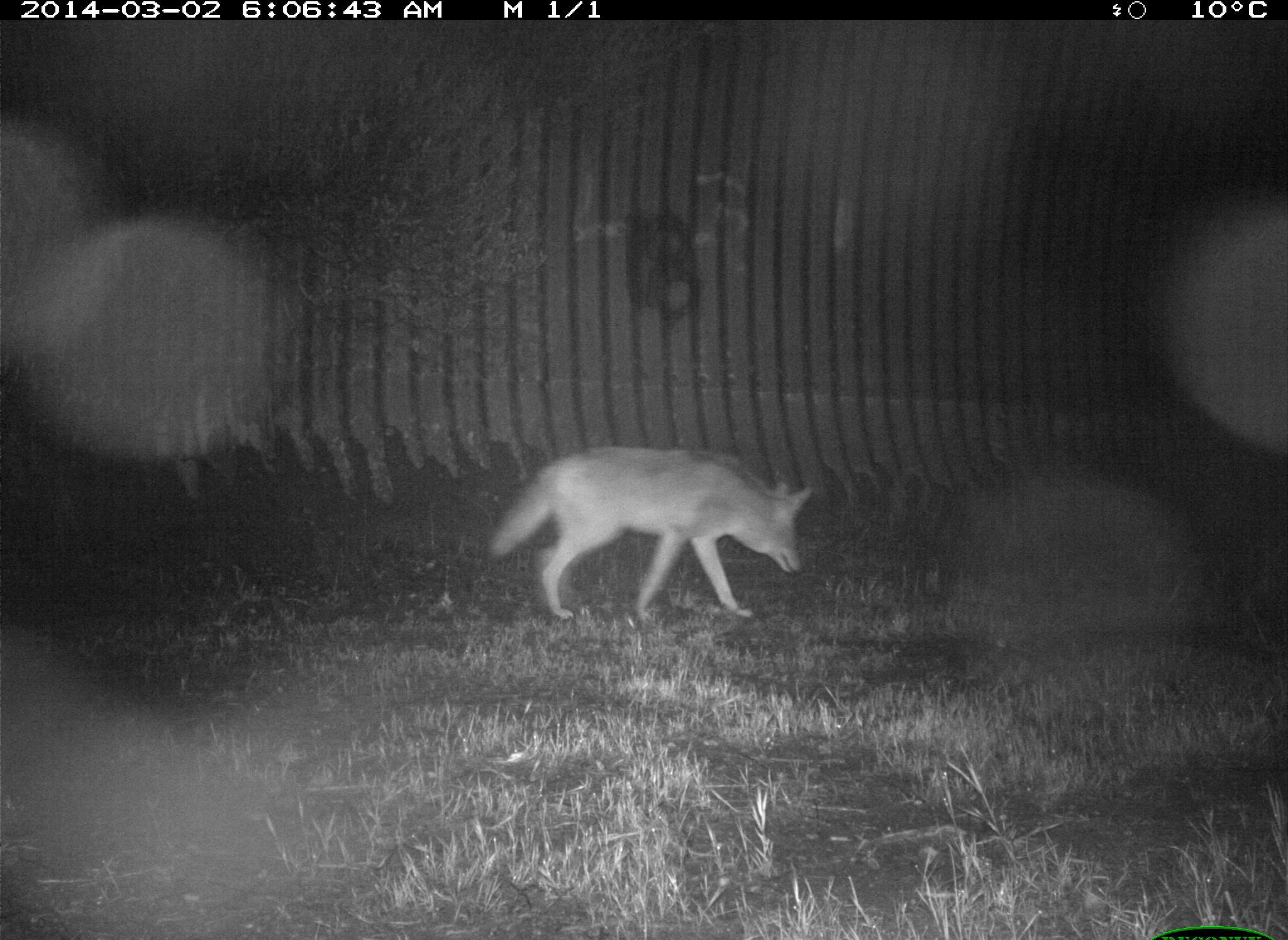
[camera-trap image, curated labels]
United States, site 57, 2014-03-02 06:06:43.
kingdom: Animalia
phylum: Chordata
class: Mammalia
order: Carnivora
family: Canidae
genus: Canis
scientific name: Canis latrans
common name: coyote